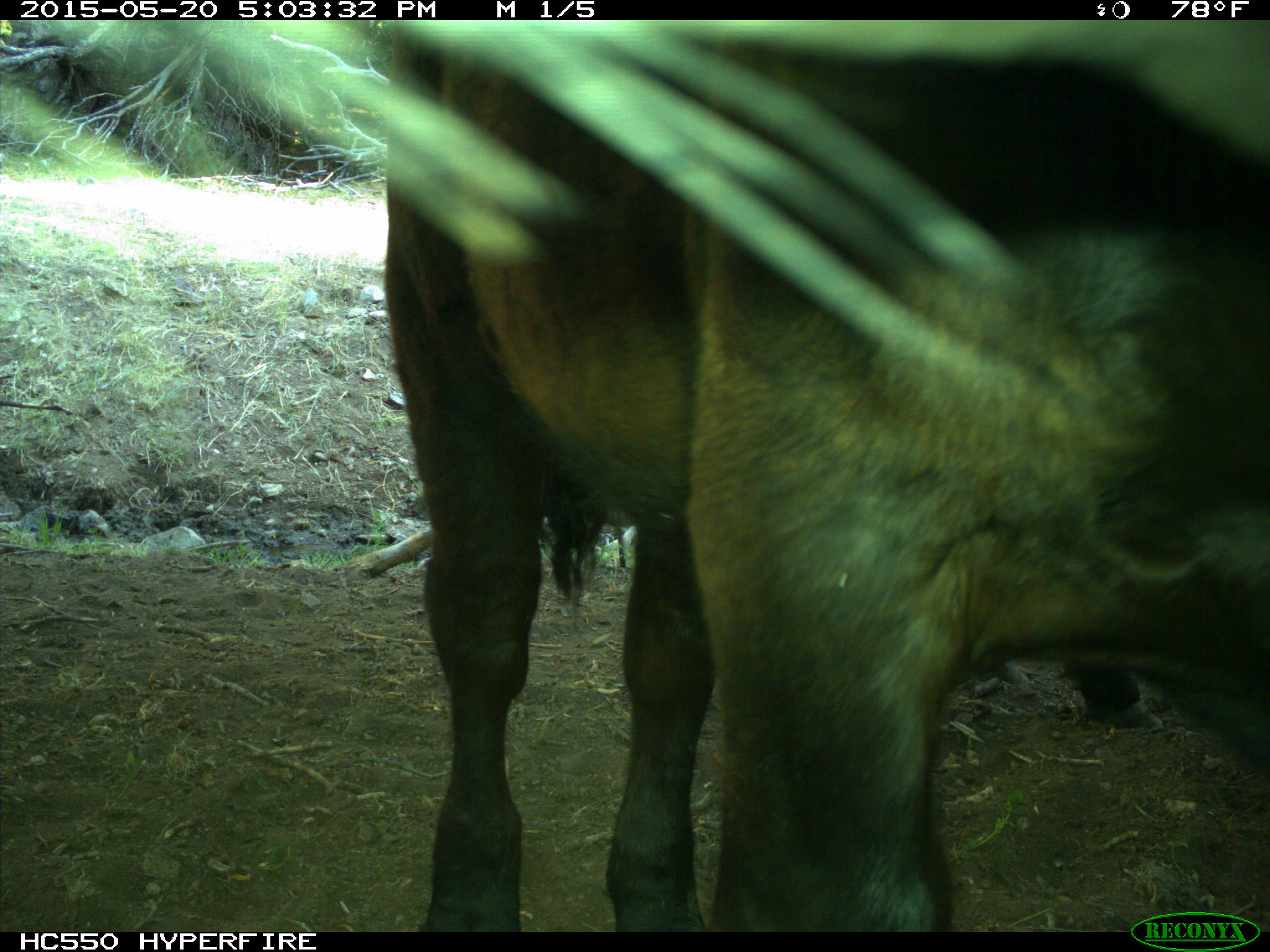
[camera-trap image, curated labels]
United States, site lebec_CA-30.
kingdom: Animalia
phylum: Chordata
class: Mammalia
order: Artiodactyla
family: Bovidae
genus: Bos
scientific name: Bos taurus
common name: domestic cow